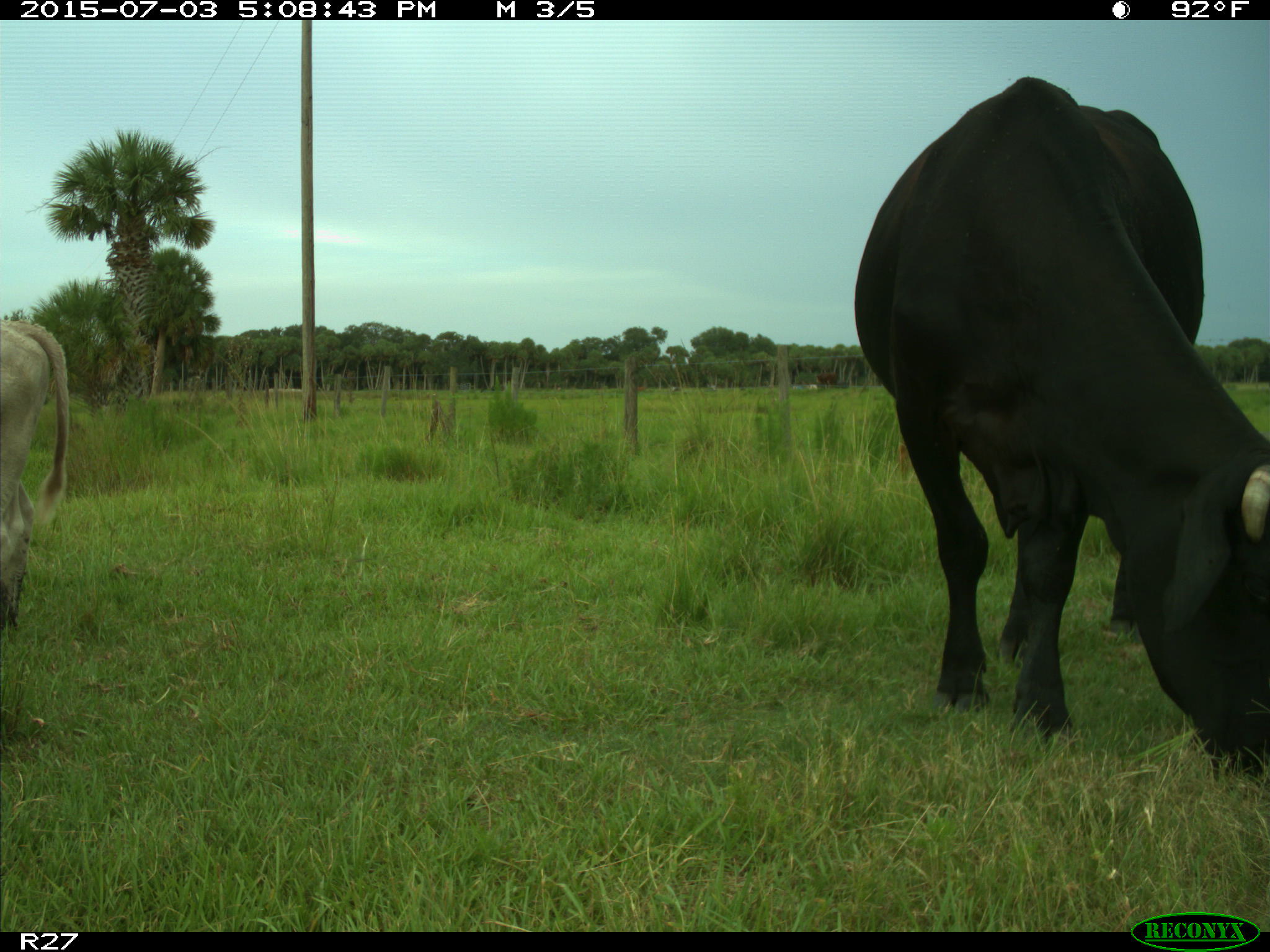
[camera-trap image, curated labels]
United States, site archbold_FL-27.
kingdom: Animalia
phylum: Chordata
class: Mammalia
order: Artiodactyla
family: Bovidae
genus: Bos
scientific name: Bos taurus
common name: domestic cow